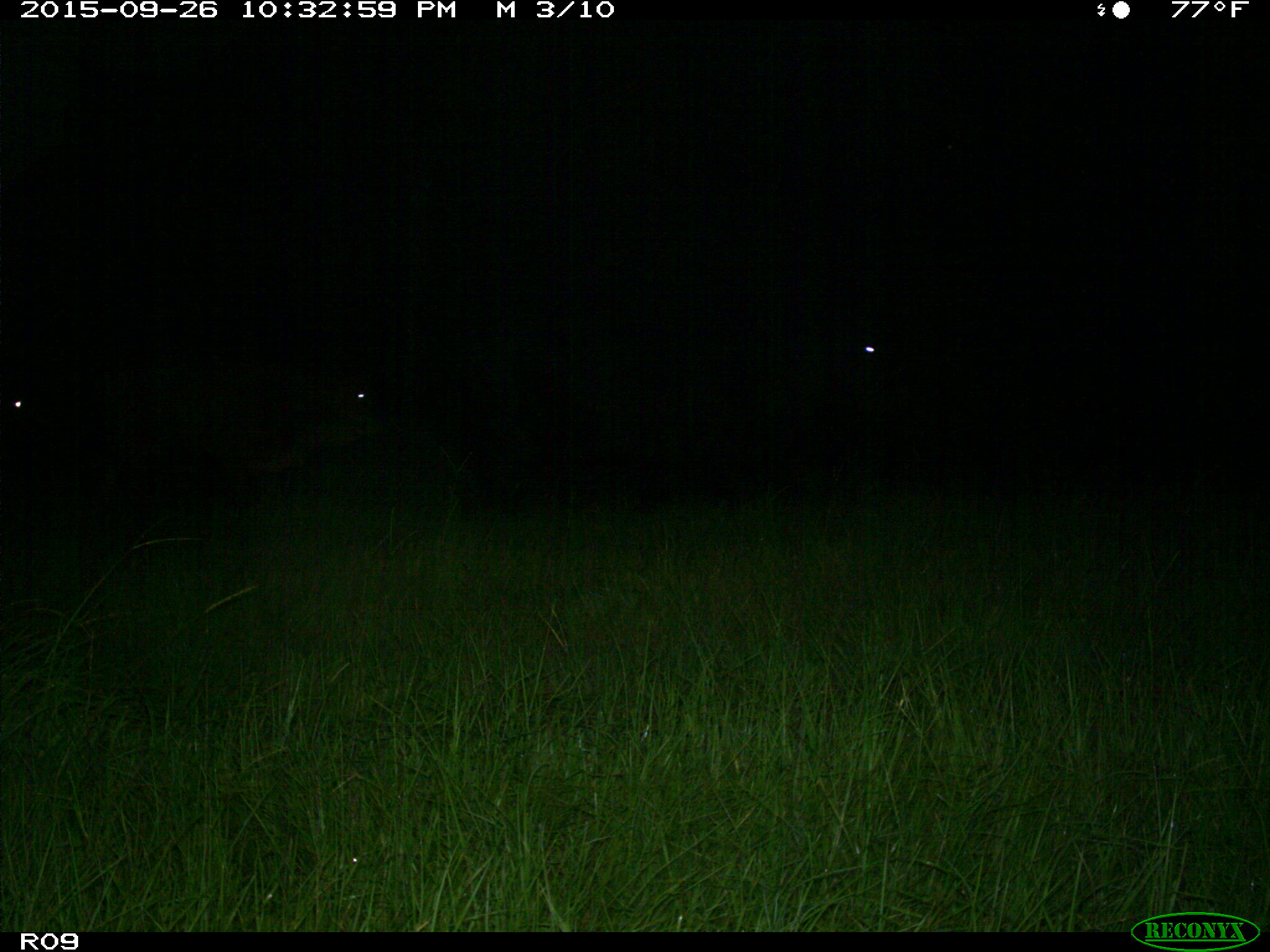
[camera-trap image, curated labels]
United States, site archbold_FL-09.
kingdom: Animalia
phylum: Chordata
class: Mammalia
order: Artiodactyla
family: Bovidae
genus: Bos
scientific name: Bos taurus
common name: domestic cow